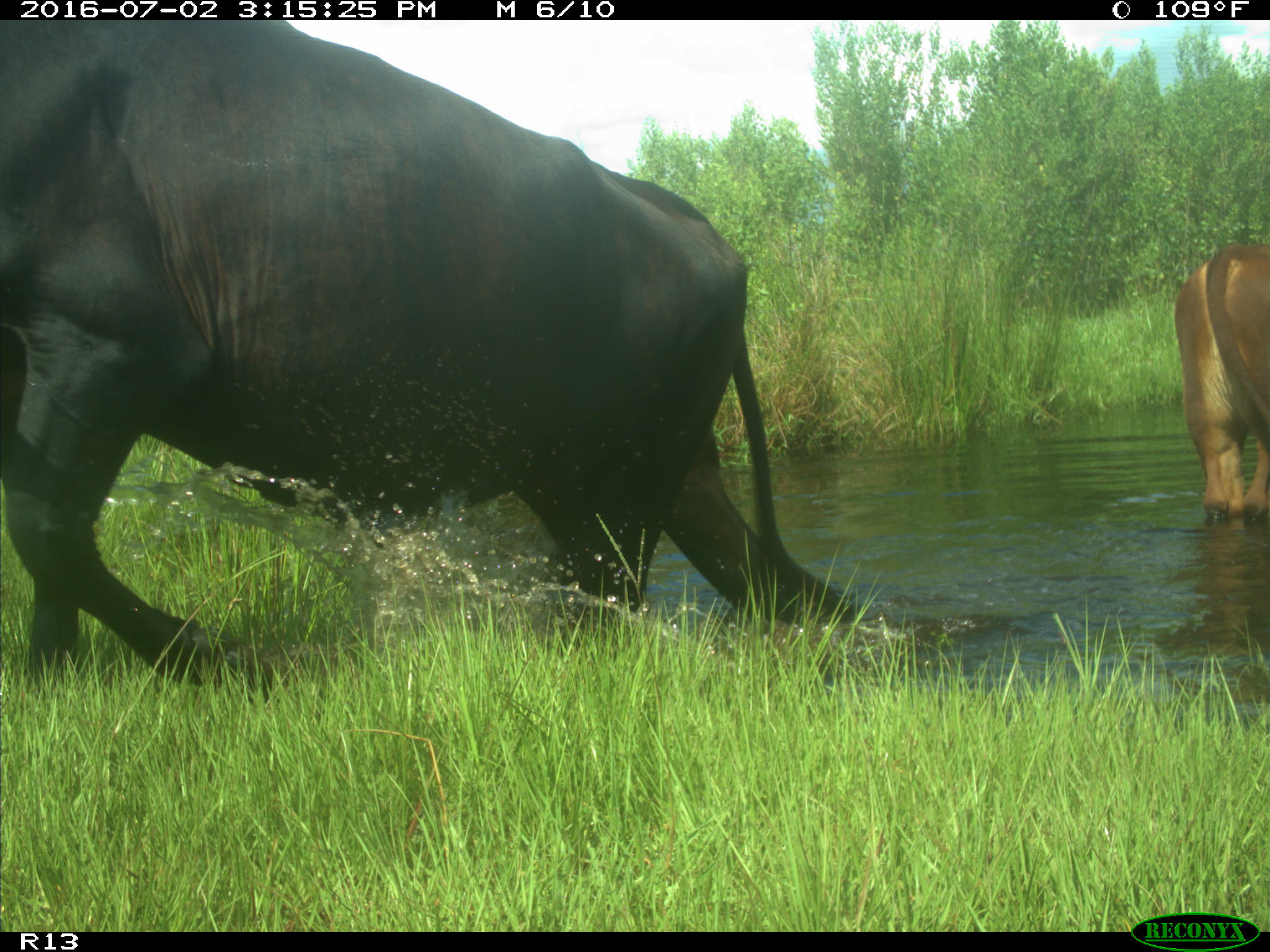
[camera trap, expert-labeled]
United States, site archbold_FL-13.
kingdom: Animalia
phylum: Chordata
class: Mammalia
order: Artiodactyla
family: Bovidae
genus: Bos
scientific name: Bos taurus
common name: domestic cow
Bos taurus (domestic cow).